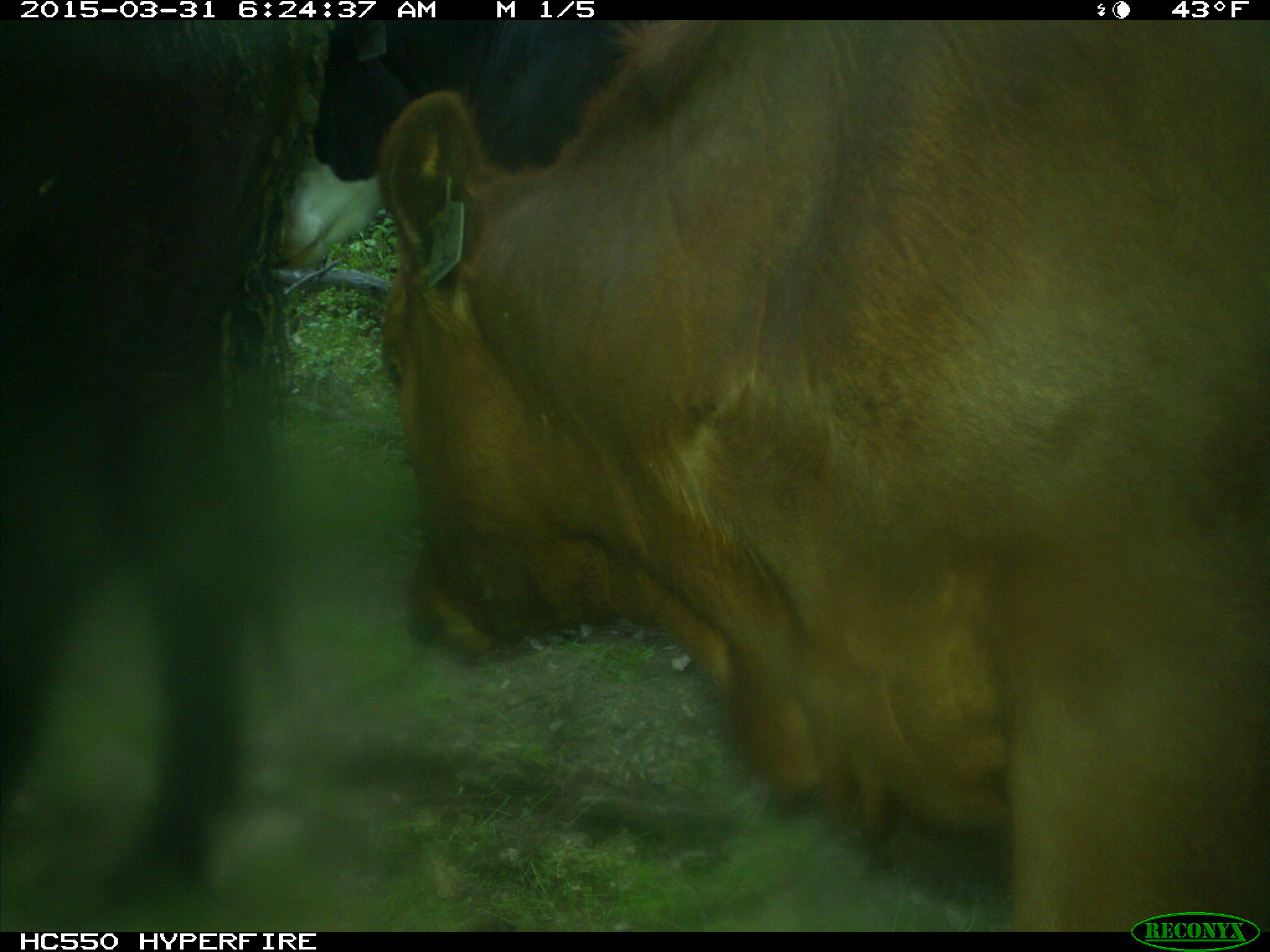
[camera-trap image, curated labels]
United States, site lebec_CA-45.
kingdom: Animalia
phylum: Chordata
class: Mammalia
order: Artiodactyla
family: Bovidae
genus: Bos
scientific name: Bos taurus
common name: domestic cow